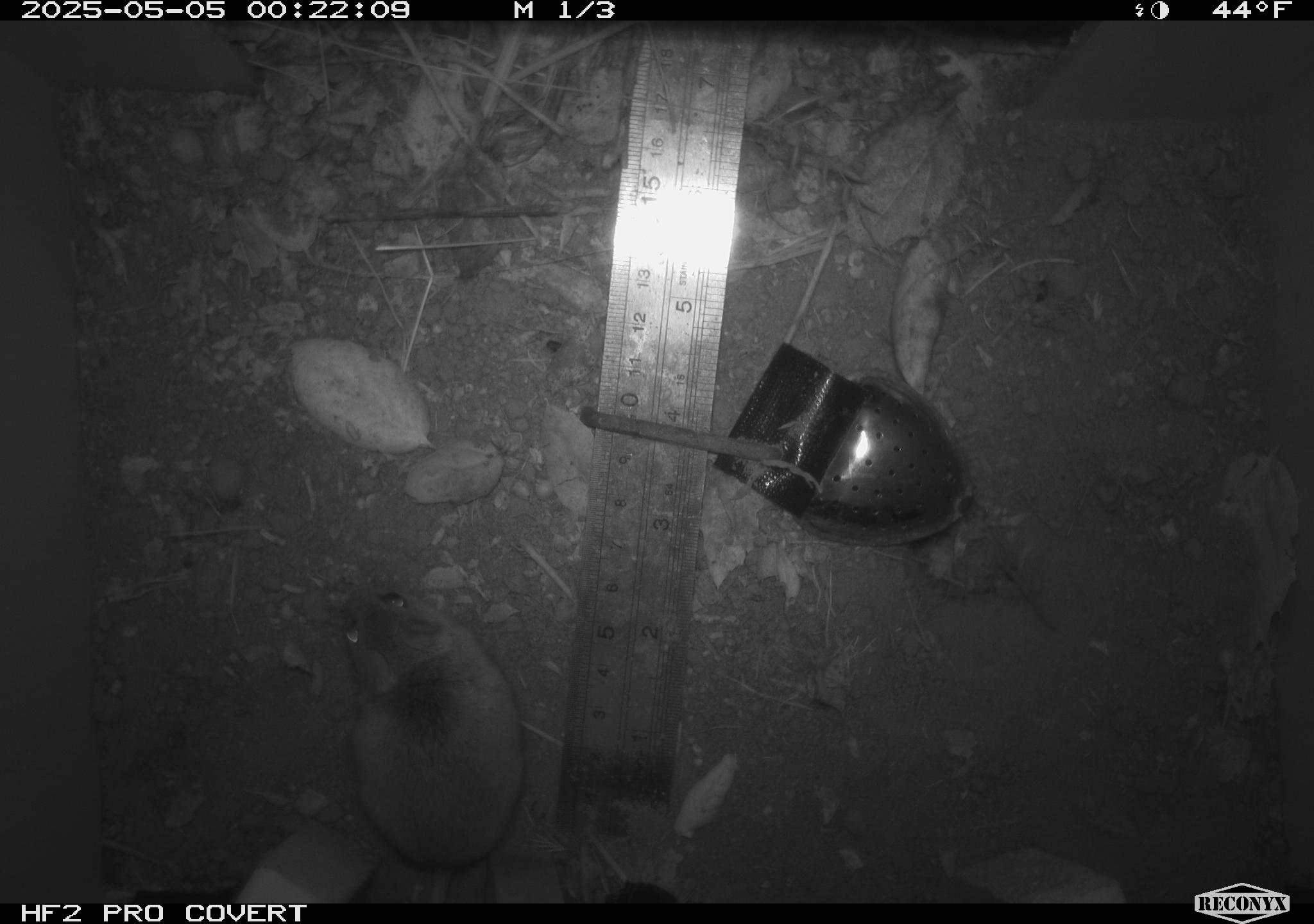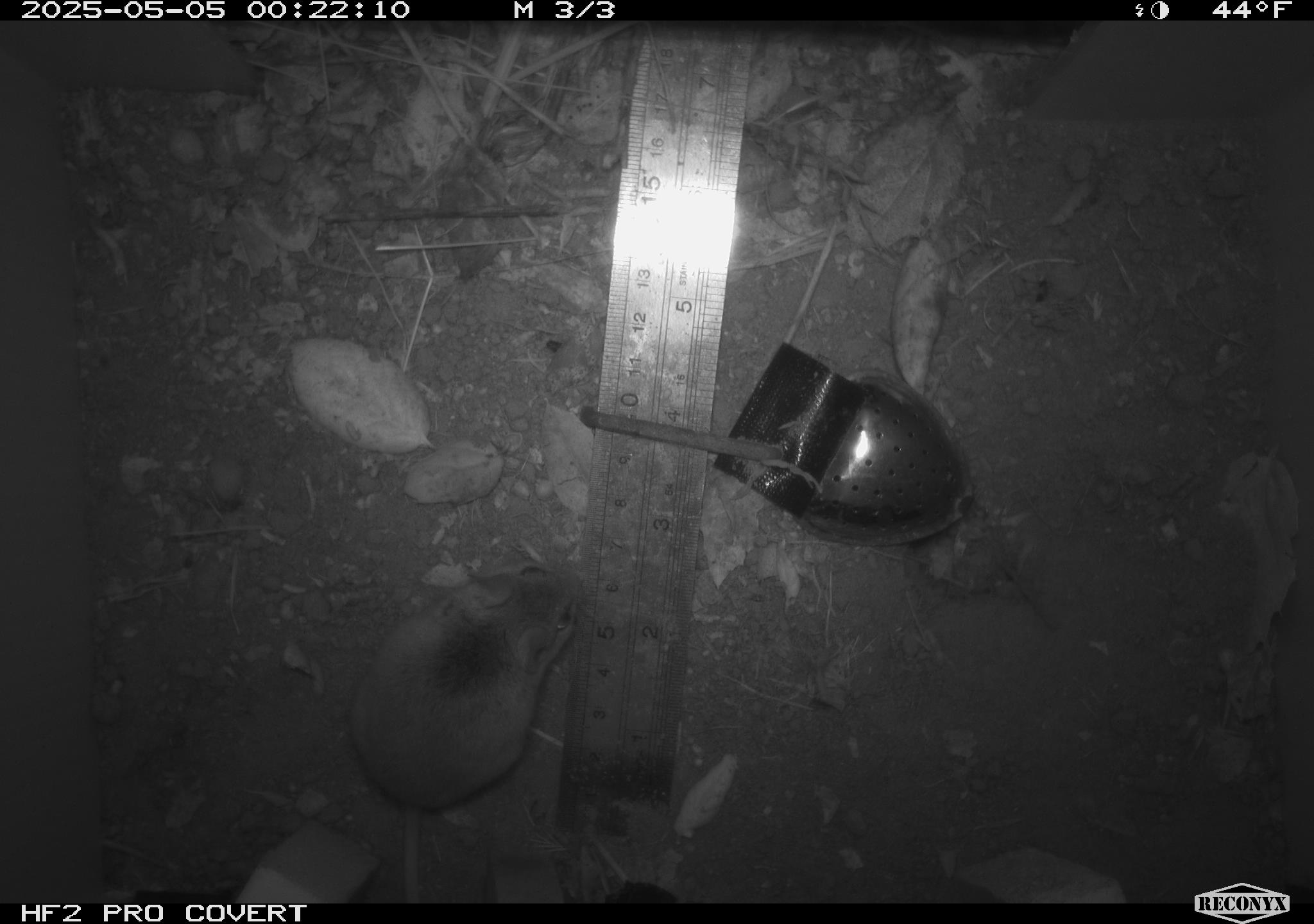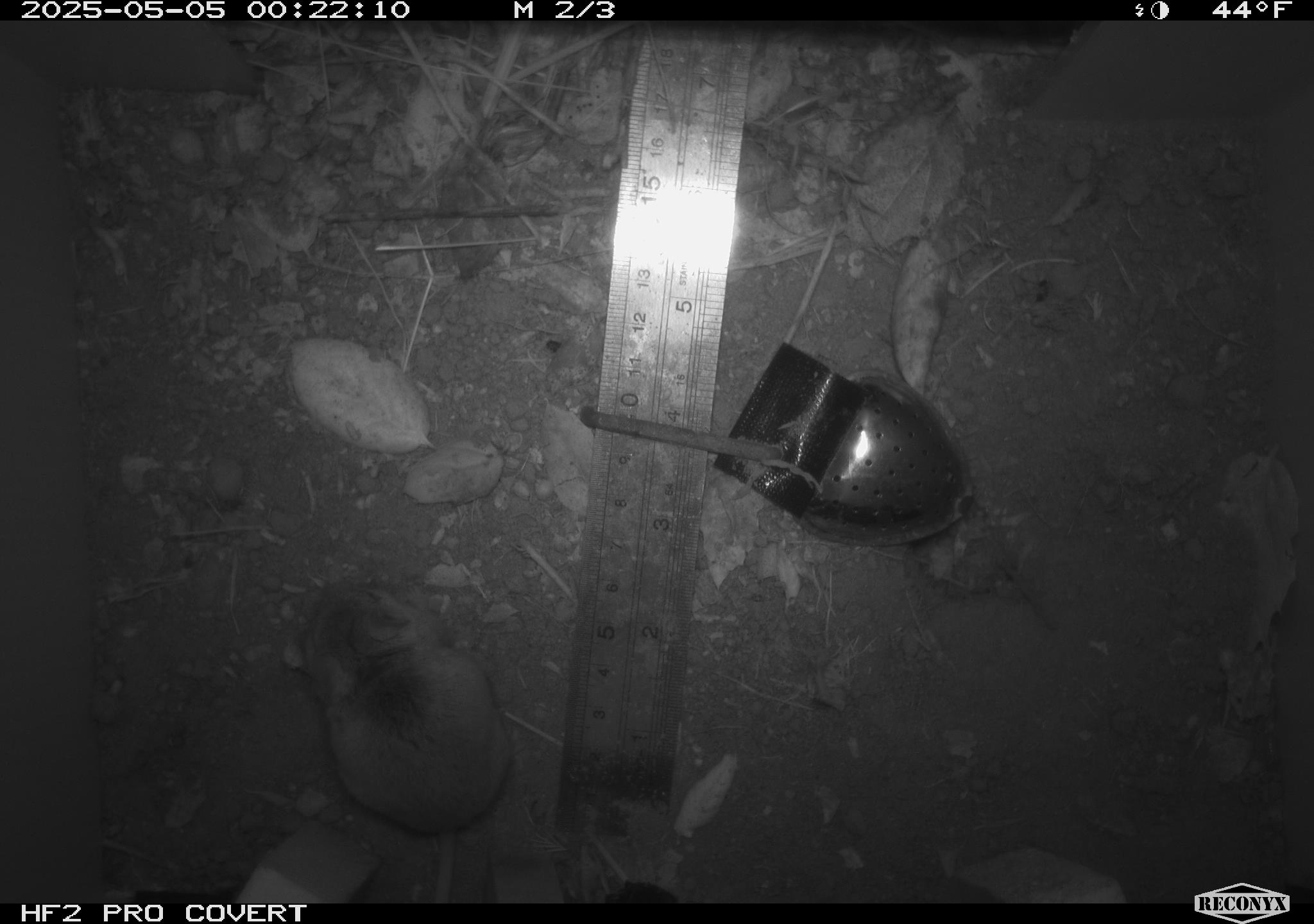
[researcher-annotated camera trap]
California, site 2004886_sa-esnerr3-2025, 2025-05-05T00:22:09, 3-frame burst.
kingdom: Animalia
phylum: Chordata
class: Mammalia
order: Rodentia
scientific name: Rodentia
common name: rodent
Rodent (Rodentia).